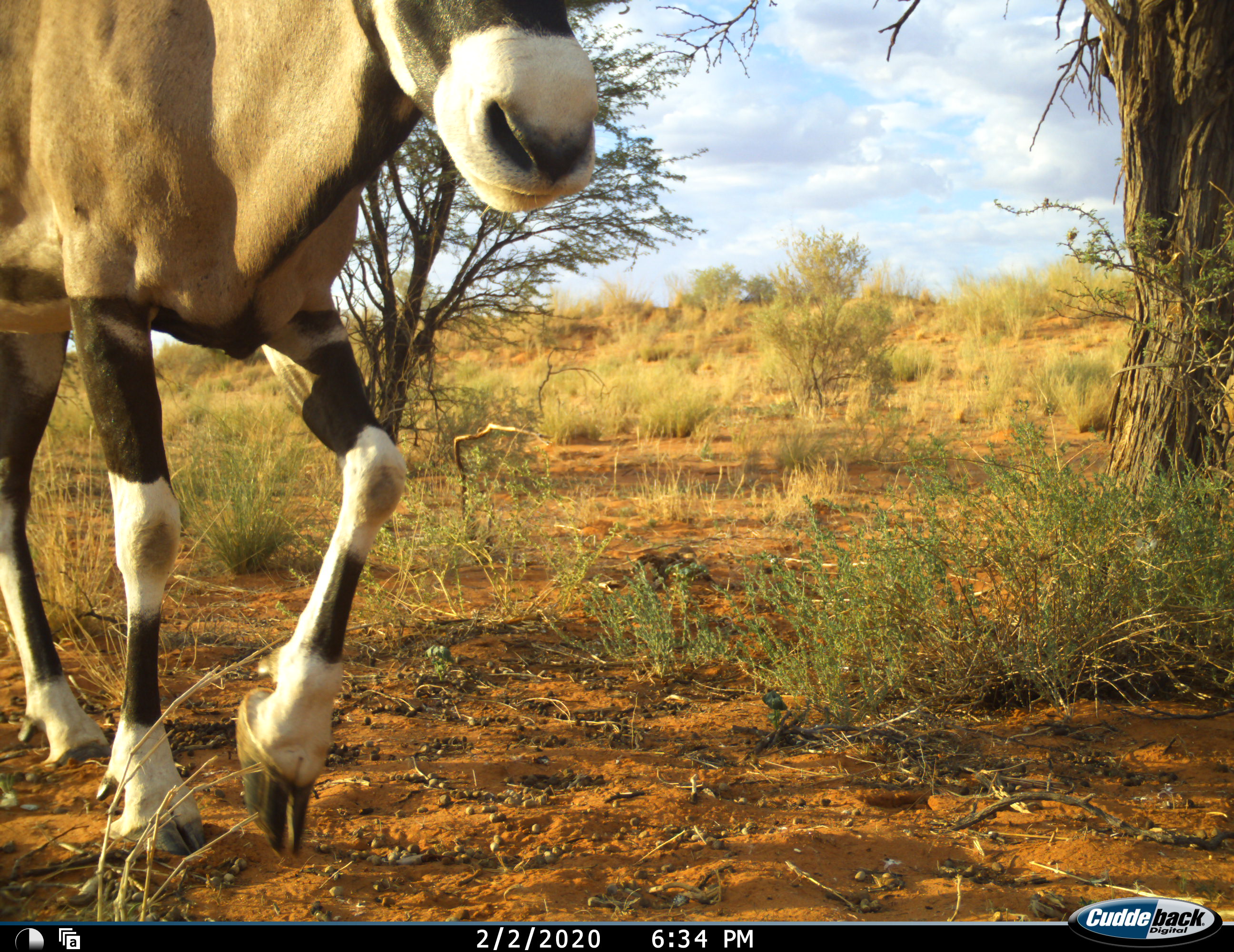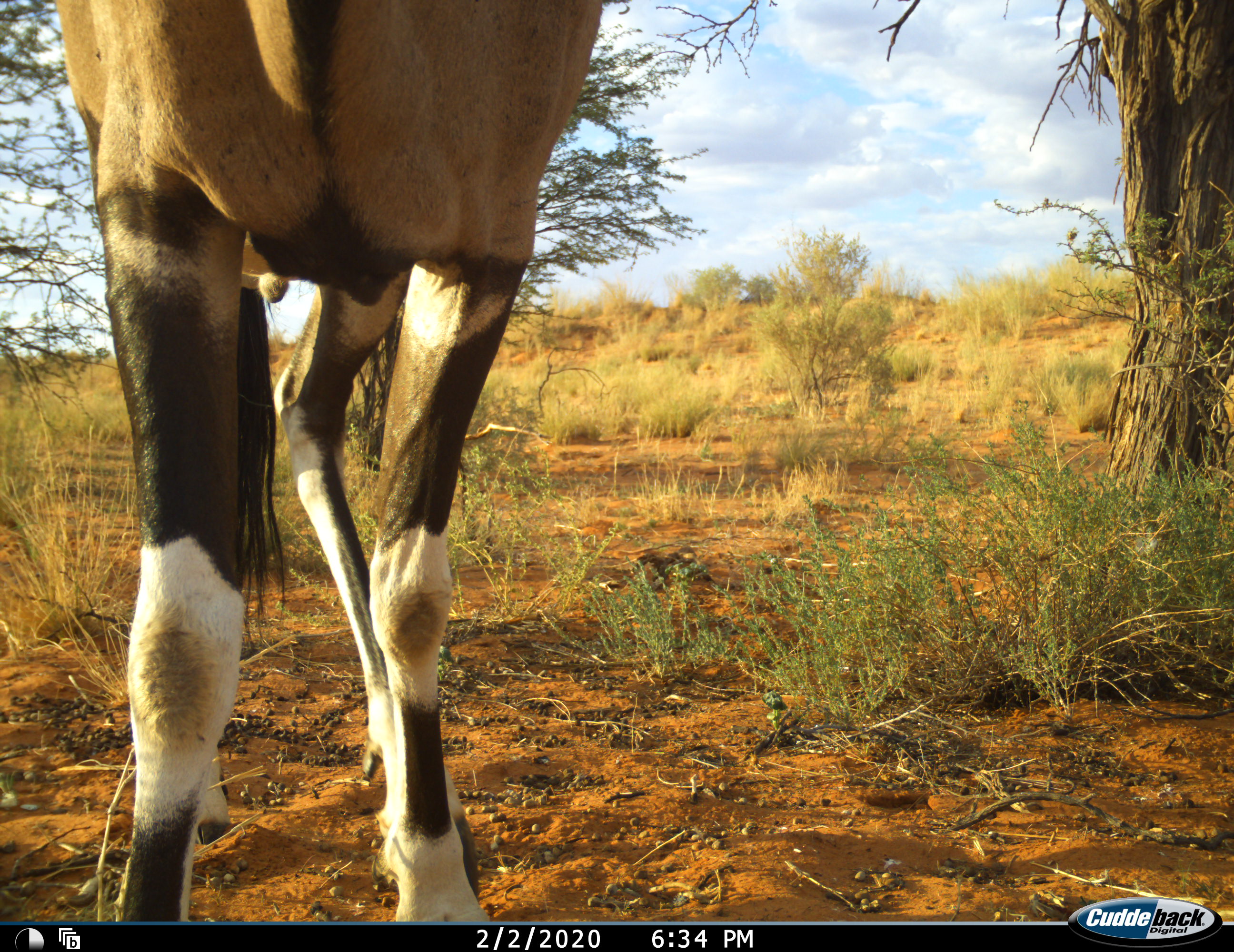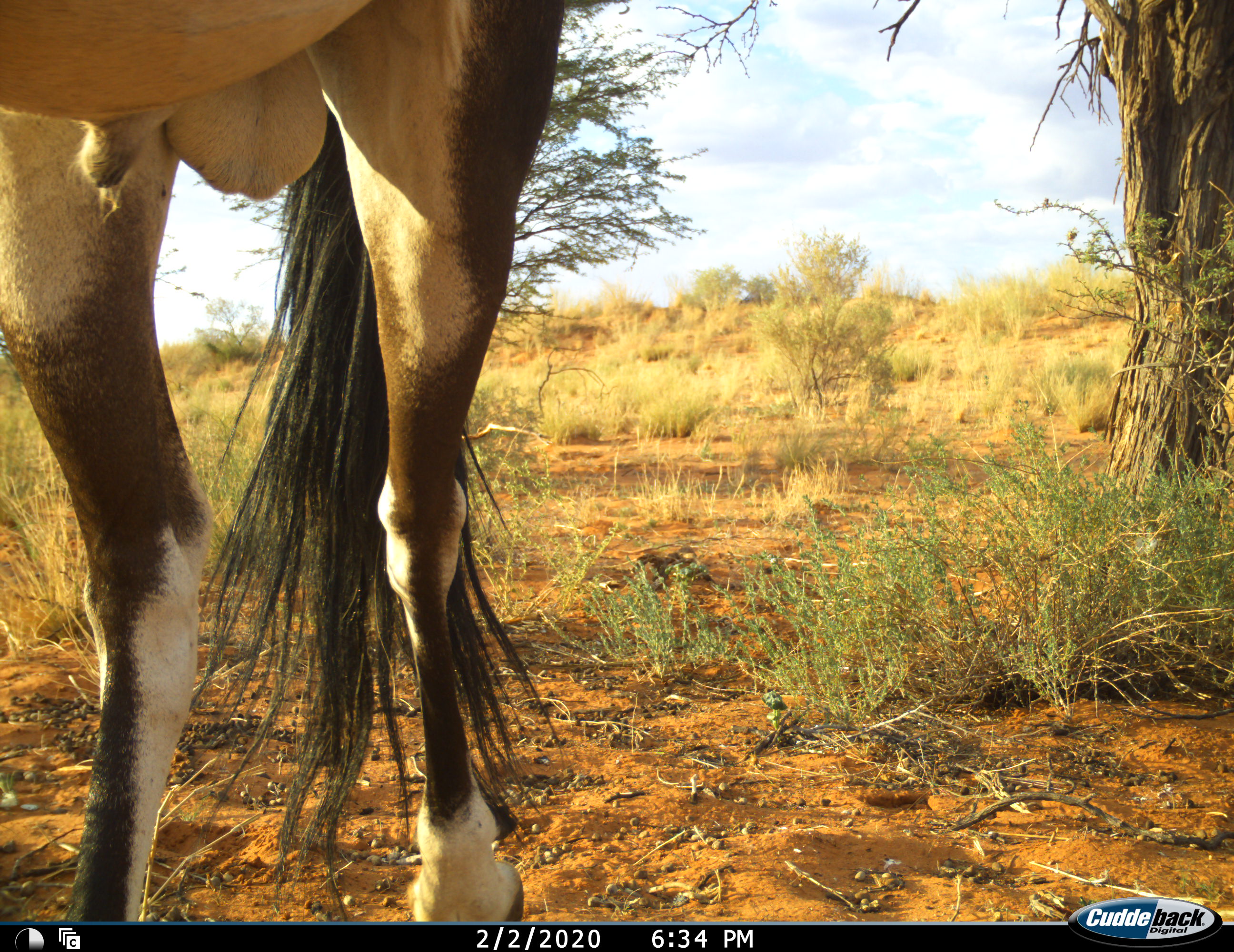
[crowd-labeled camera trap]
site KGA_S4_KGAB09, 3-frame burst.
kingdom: Animalia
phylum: Chordata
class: Mammalia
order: Artiodactyla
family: Bovidae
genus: Oryx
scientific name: Oryx gazella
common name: gemsbok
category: oryx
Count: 1.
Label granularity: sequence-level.